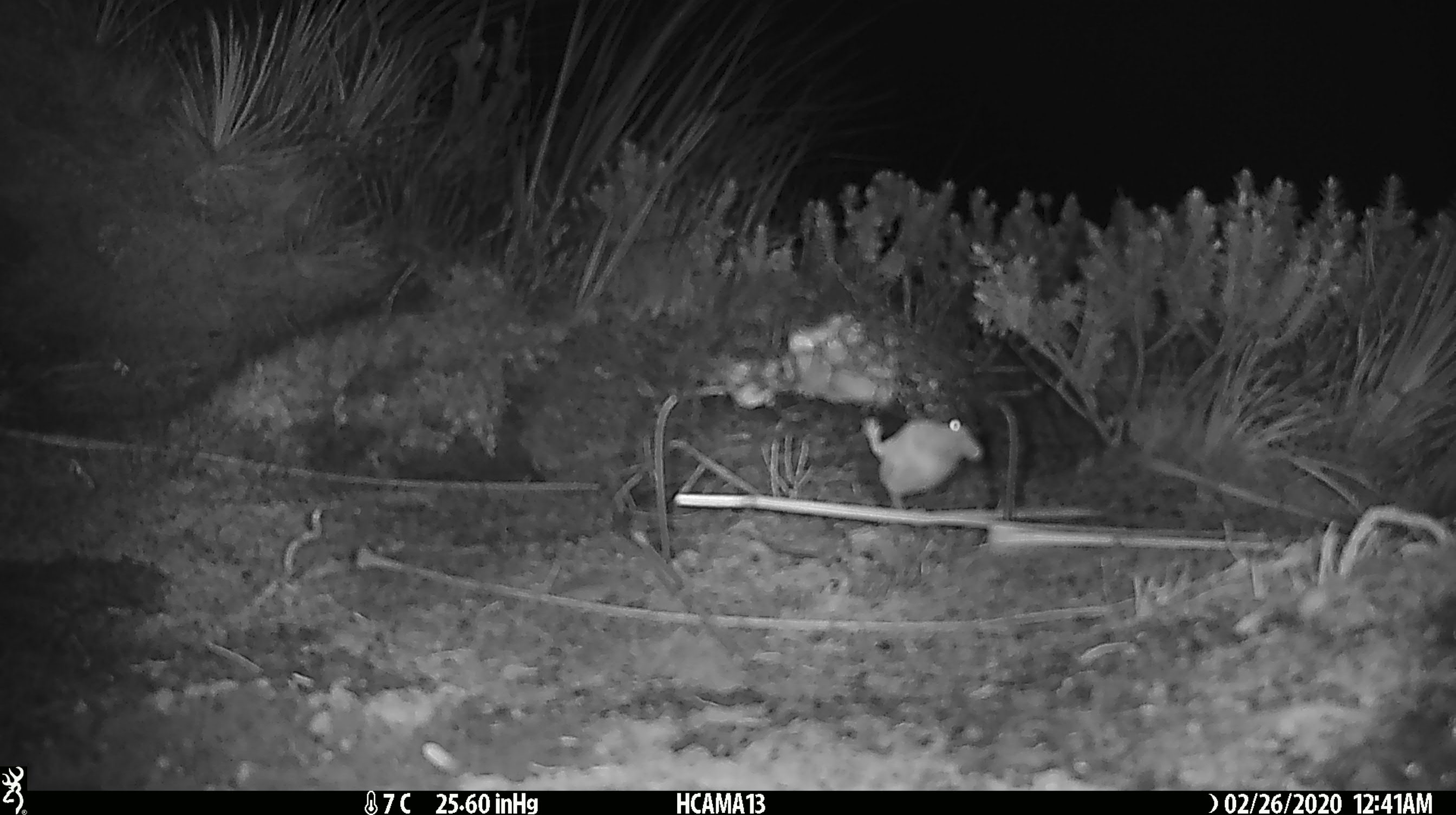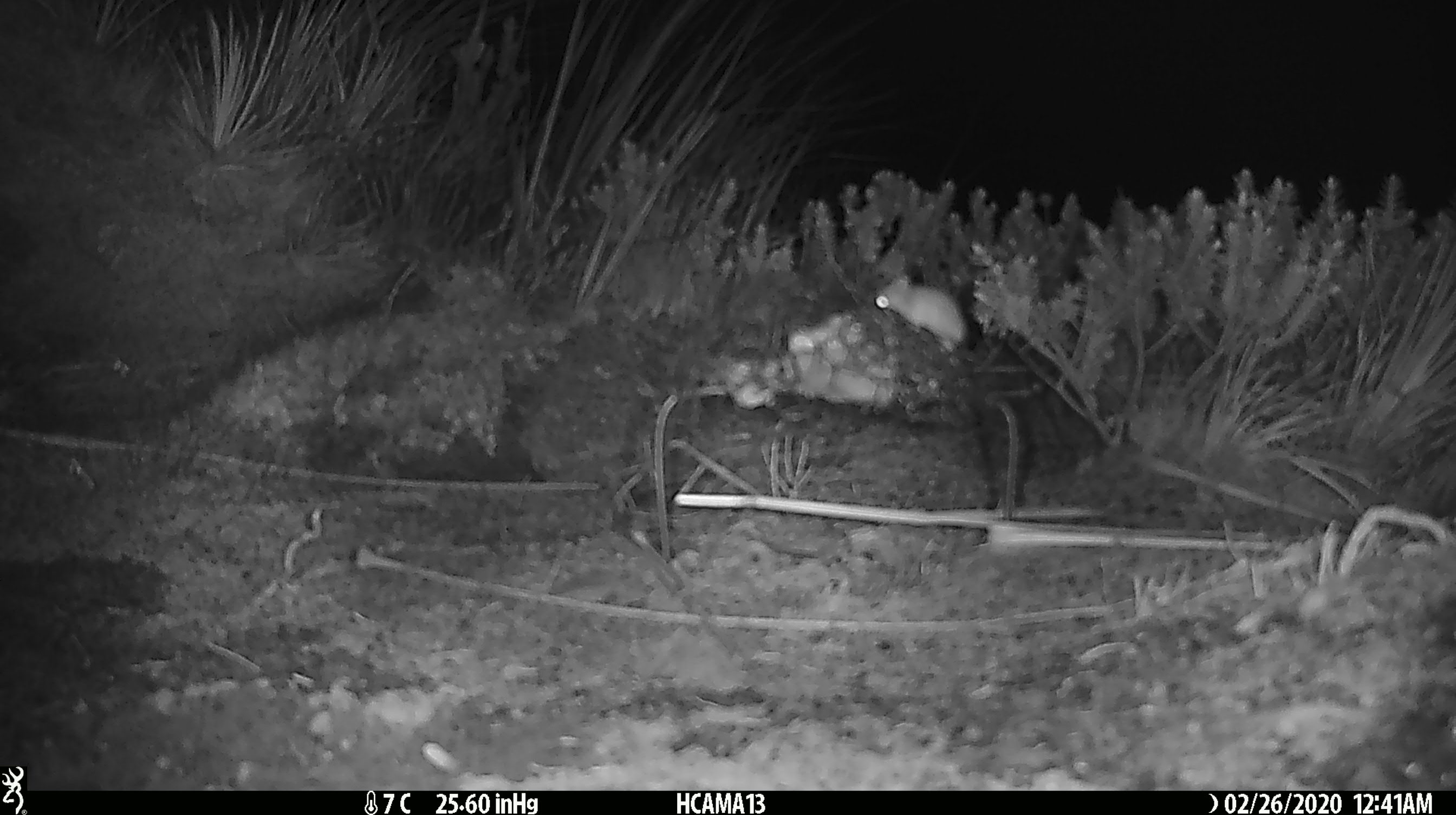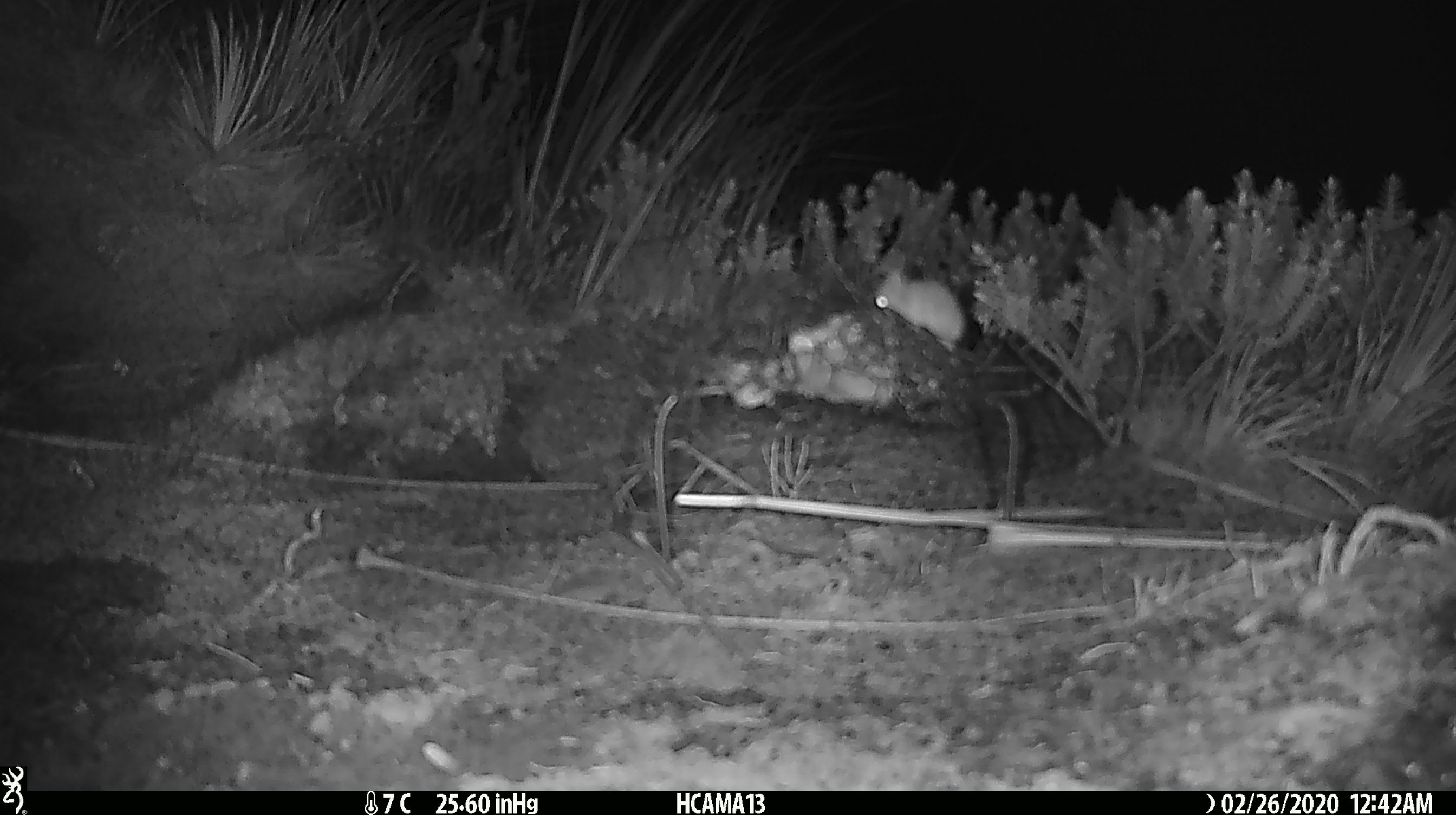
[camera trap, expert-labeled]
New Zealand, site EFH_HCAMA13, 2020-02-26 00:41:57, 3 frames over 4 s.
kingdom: Animalia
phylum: Chordata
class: Mammalia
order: Rodentia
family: Muridae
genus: Mus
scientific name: Mus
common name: mouse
Mouse (Mus).